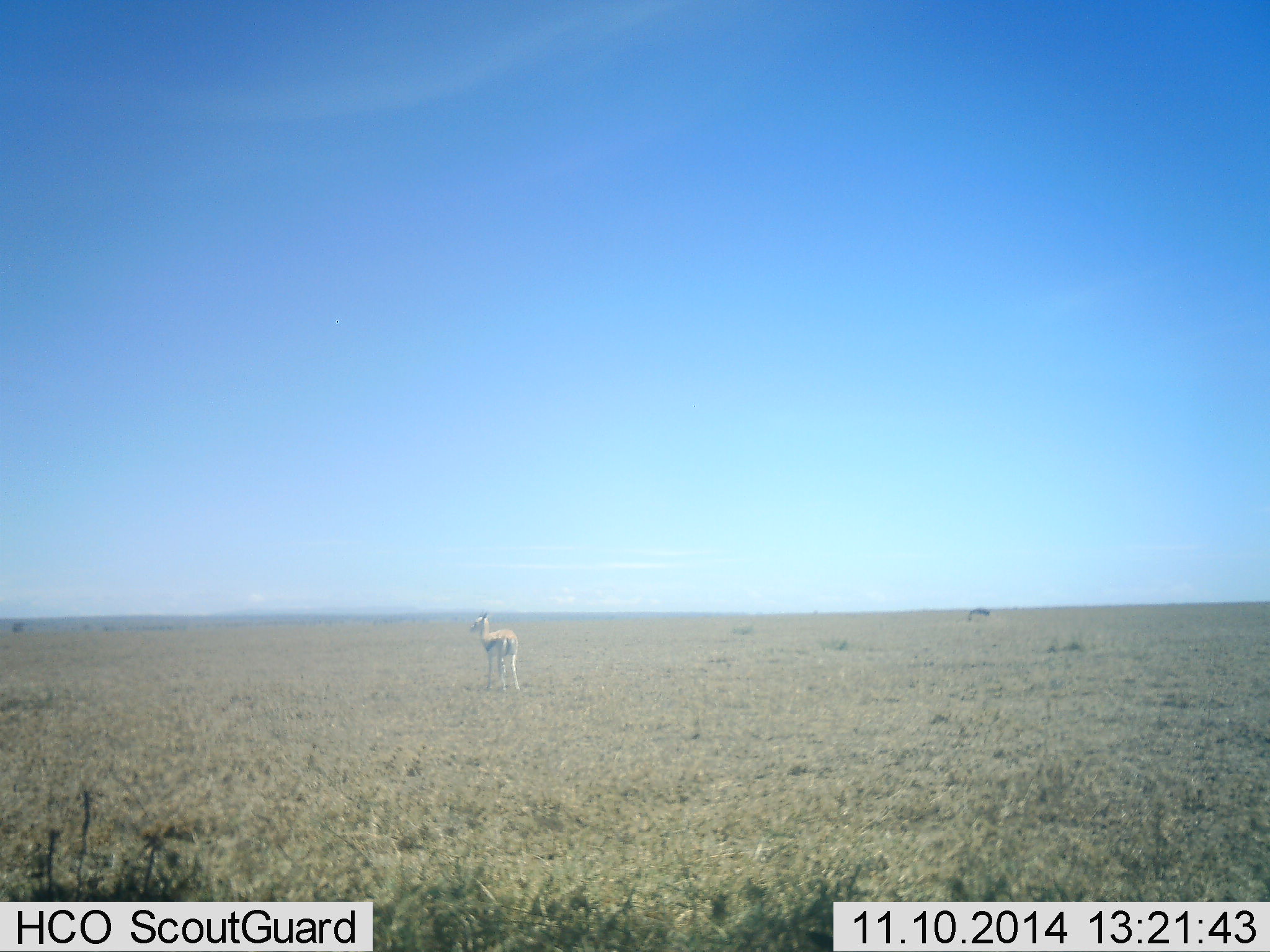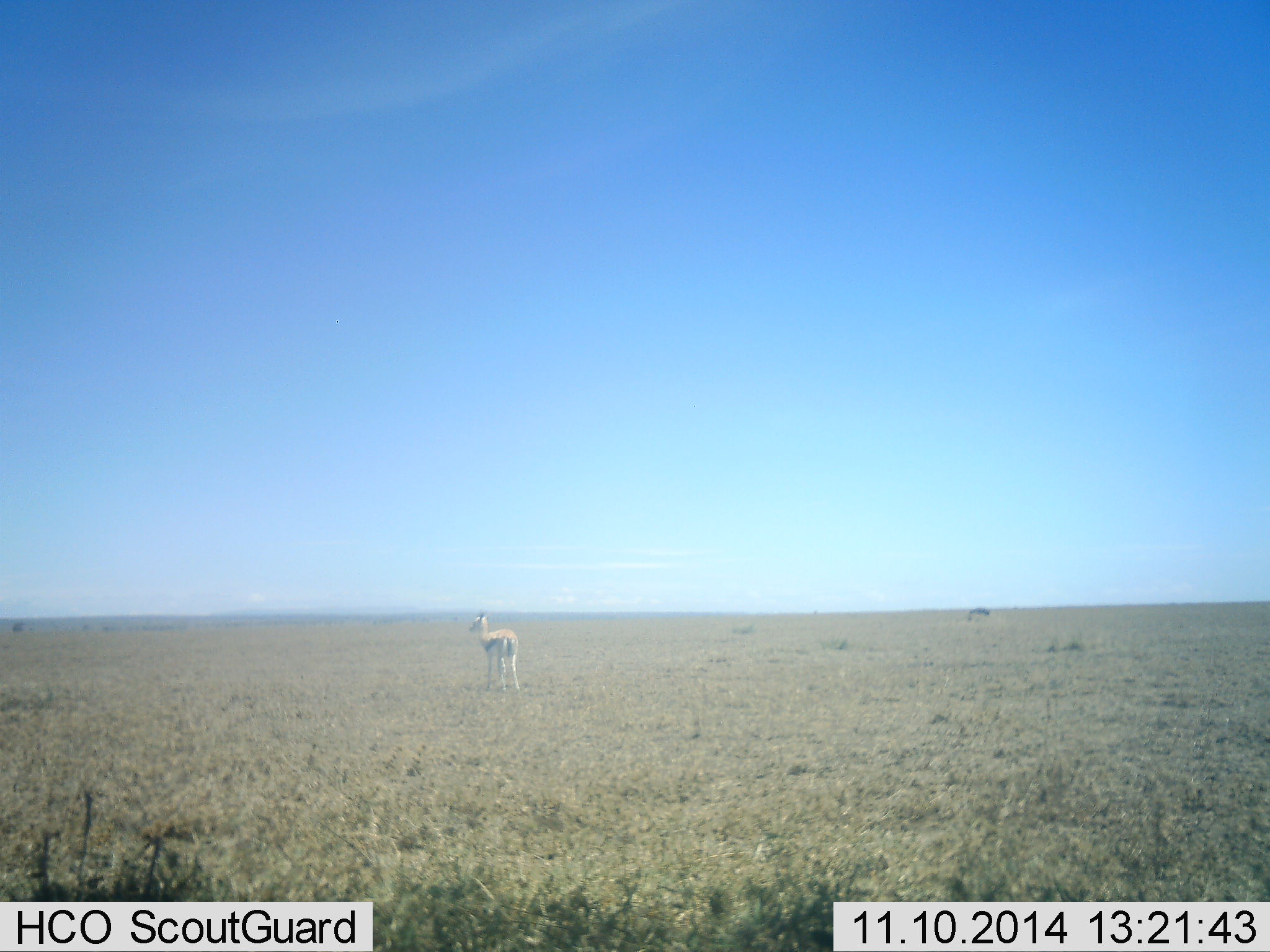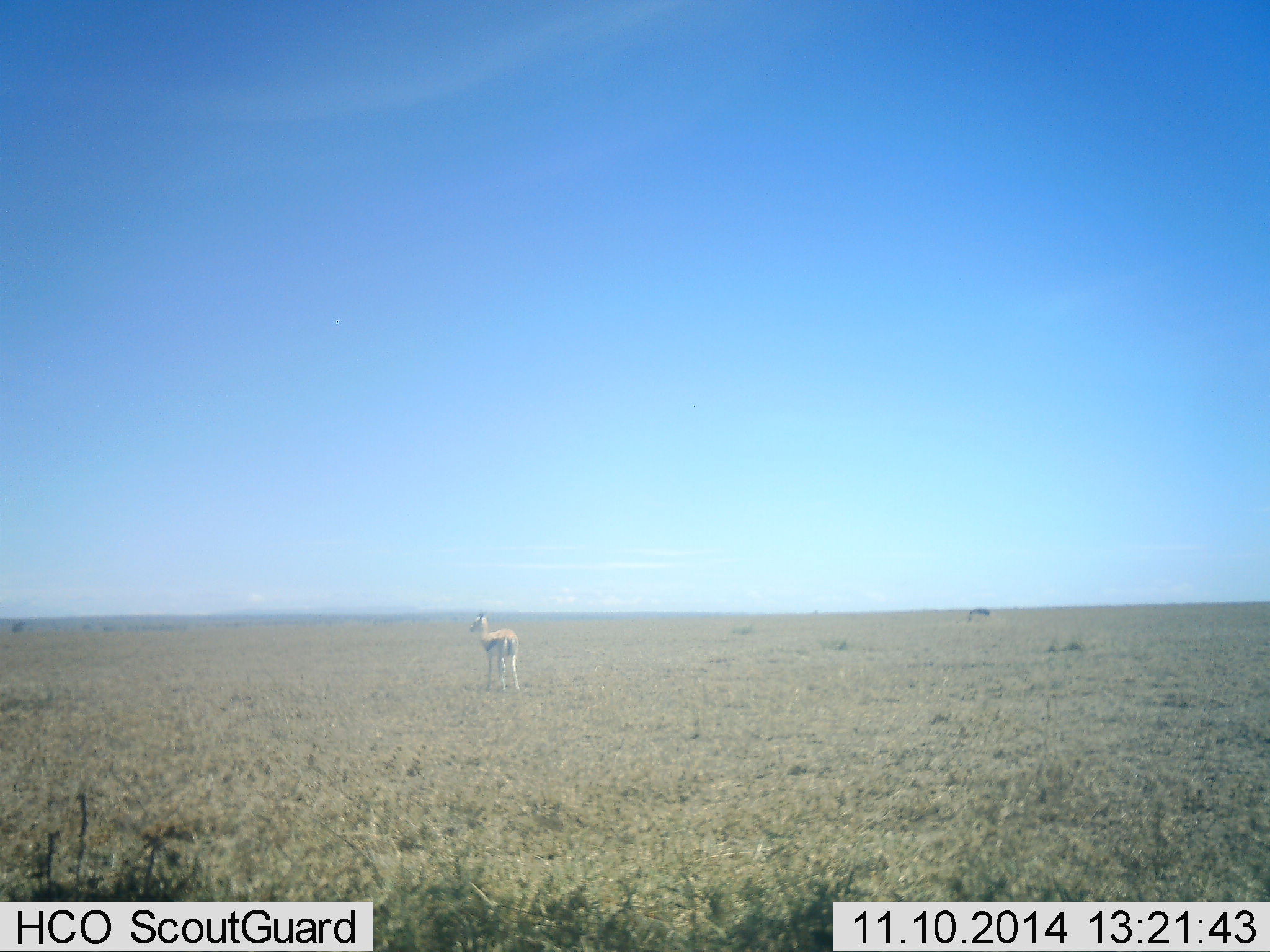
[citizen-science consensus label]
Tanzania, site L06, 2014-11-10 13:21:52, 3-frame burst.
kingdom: Animalia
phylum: Chordata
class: Mammalia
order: Artiodactyla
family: Bovidae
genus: Eudorcas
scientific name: Eudorcas thomsonii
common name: thomson's gazelle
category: gazellethomsons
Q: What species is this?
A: Gazellethomsons (thomson's gazelle) (Eudorcas thomsonii).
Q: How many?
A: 1.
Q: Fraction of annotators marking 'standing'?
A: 100%.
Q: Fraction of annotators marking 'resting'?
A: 0%.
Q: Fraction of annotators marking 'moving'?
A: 0%.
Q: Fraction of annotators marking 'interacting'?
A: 0%.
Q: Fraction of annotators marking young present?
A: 0%.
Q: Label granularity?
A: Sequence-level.